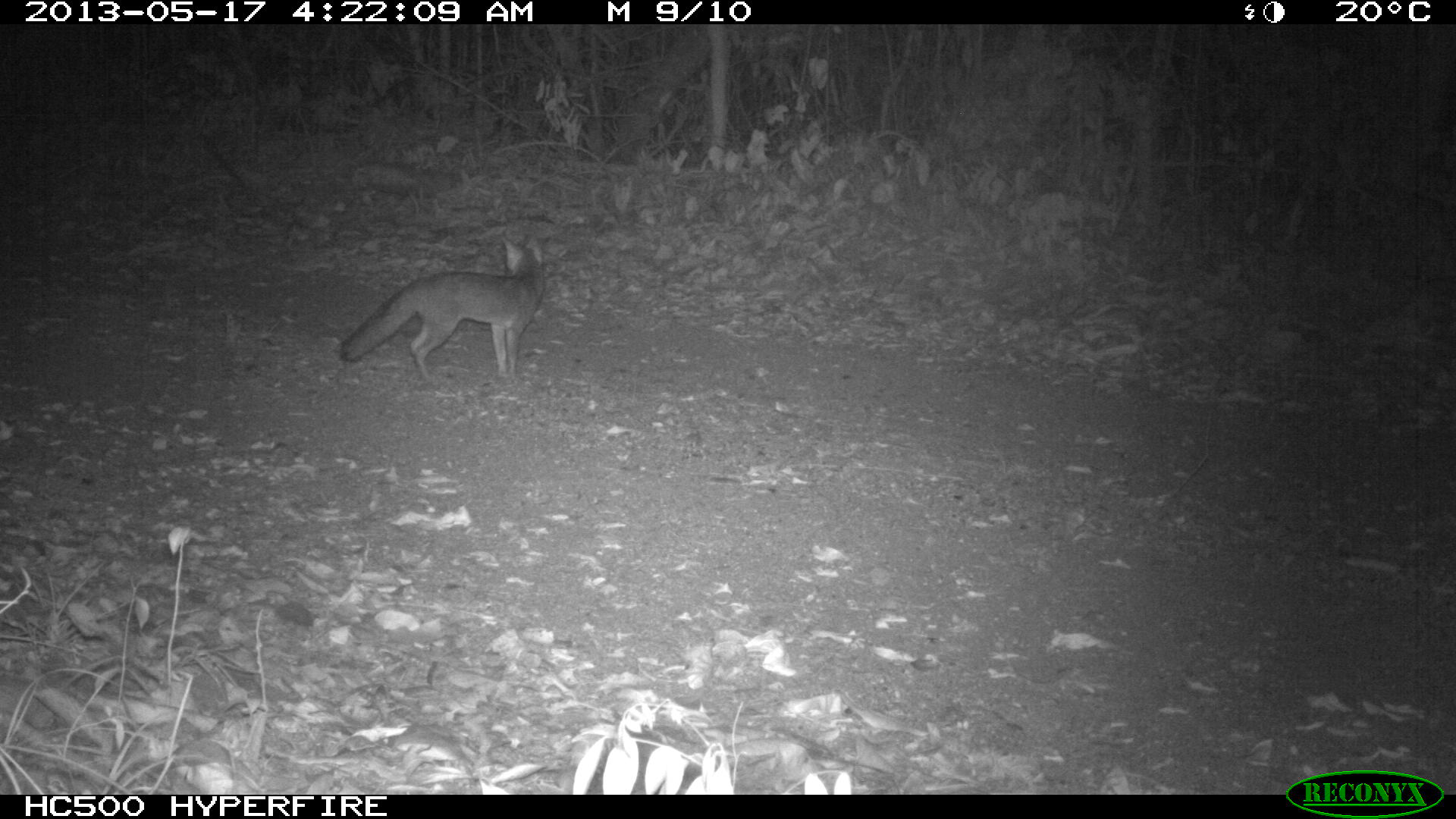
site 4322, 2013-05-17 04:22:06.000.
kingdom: Animalia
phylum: Chordata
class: Mammalia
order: Carnivora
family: Canidae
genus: Urocyon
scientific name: Urocyon cinereoargenteus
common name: gray fox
Urocyon cinereoargenteus (gray fox), count 1.